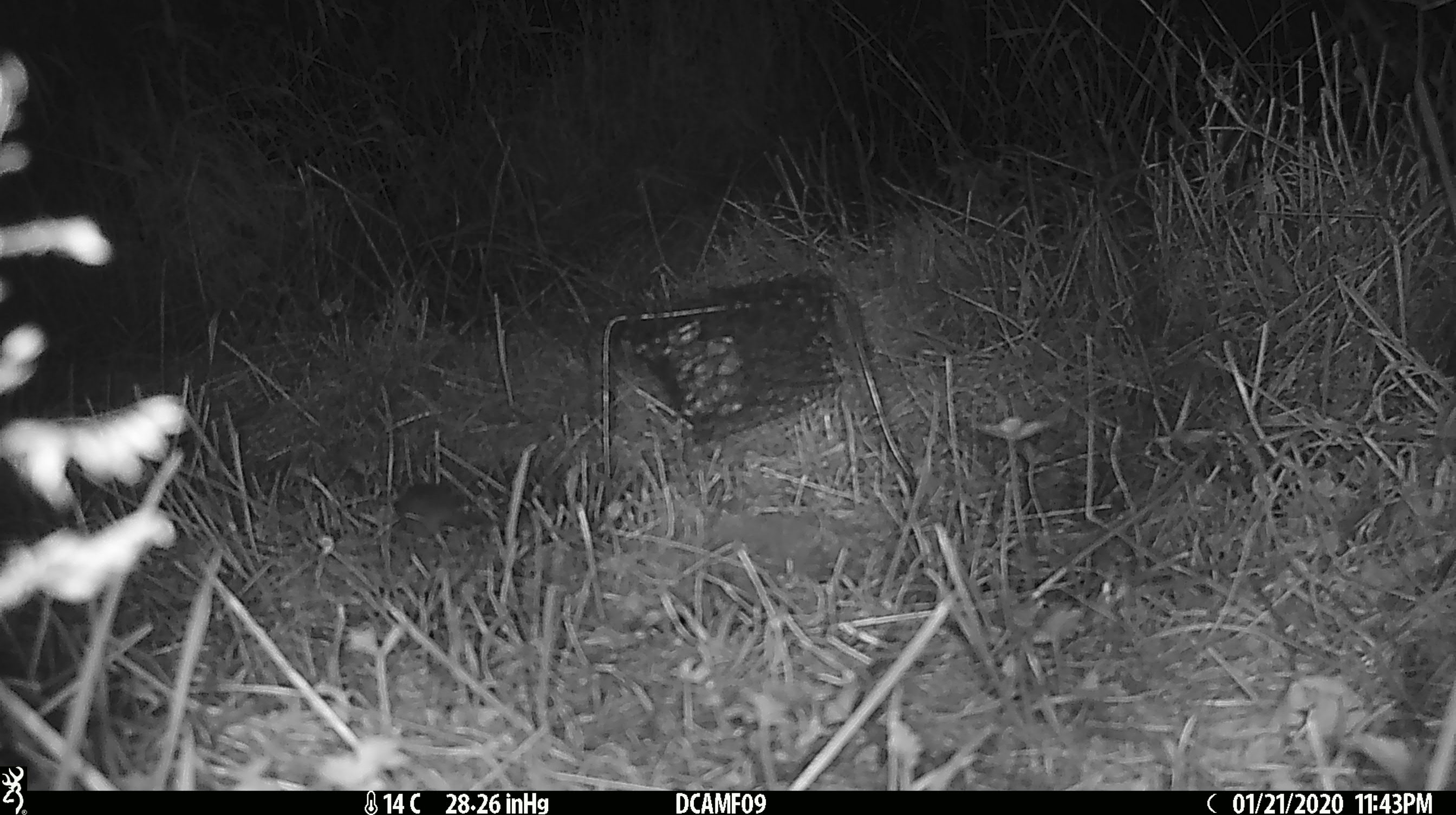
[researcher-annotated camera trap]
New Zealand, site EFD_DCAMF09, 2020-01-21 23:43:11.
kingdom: Animalia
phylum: Chordata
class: Mammalia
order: Rodentia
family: Muridae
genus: Mus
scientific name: Mus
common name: mouse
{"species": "mouse (Mus)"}